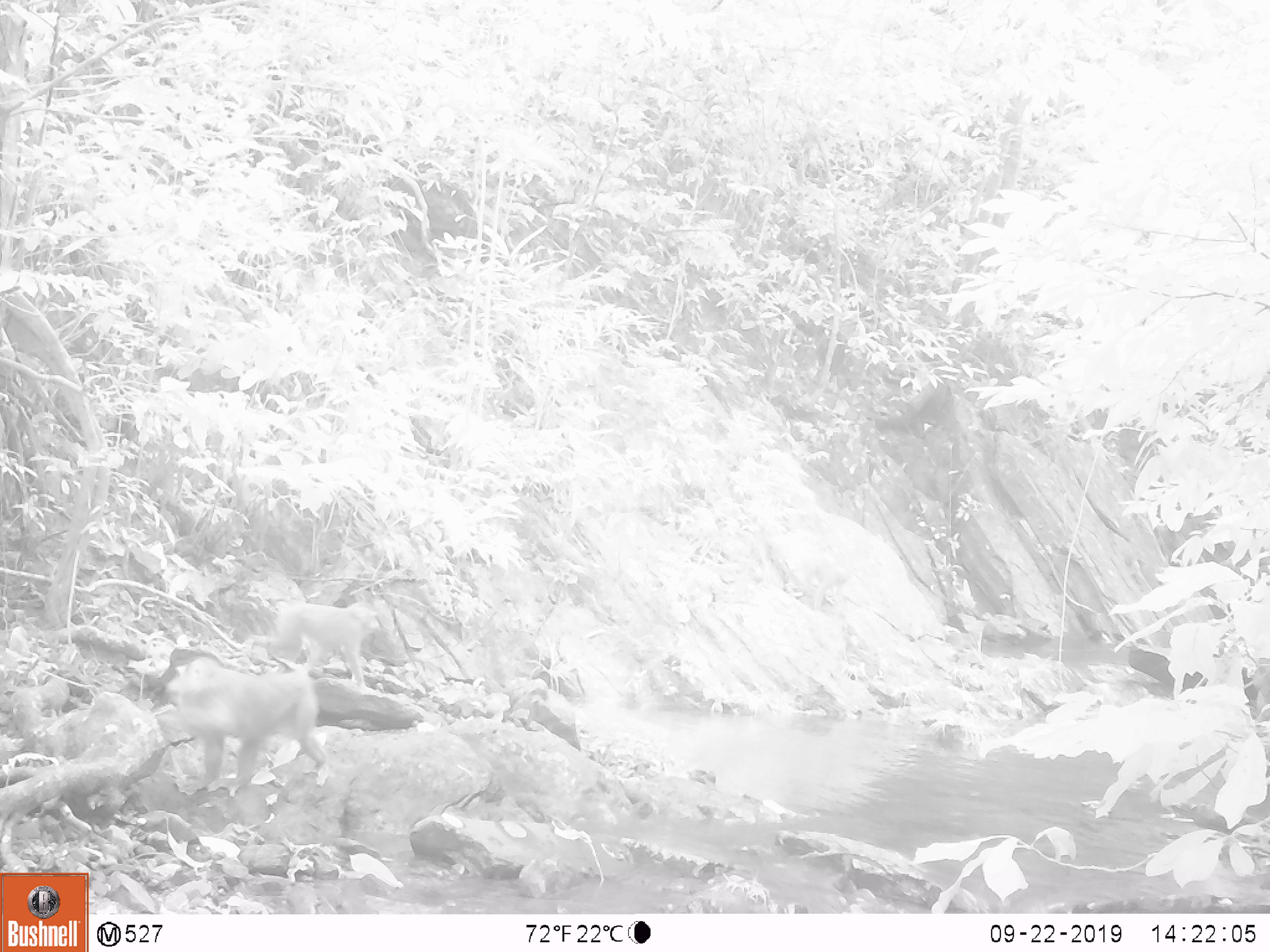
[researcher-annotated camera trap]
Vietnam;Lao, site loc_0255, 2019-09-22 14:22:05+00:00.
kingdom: Animalia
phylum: Chordata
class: Mammalia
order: Primates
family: Cercopithecidae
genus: Macaca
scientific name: Macaca nemestrina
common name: pig-tailed macaque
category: pig tailed macaque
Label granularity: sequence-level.